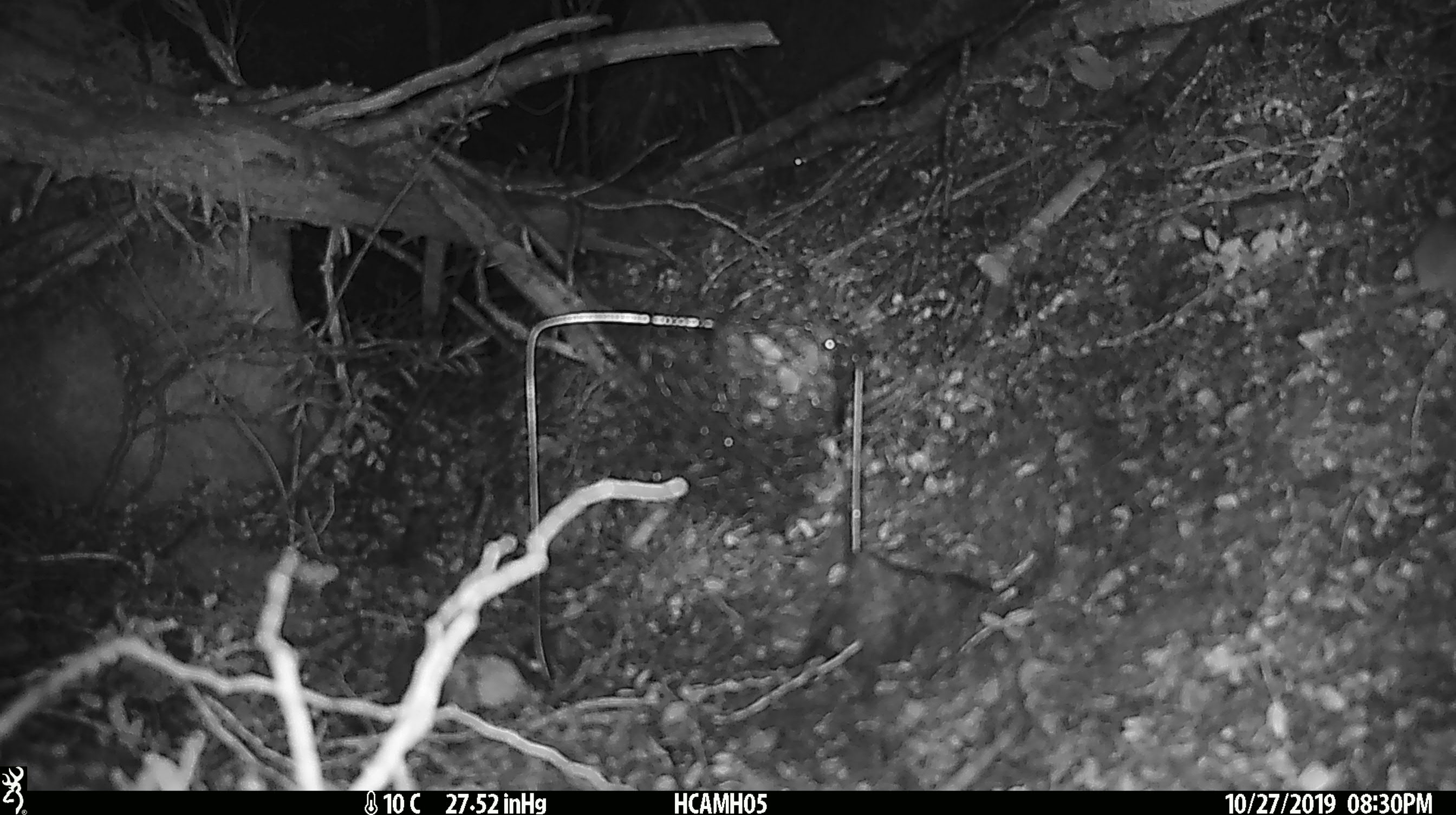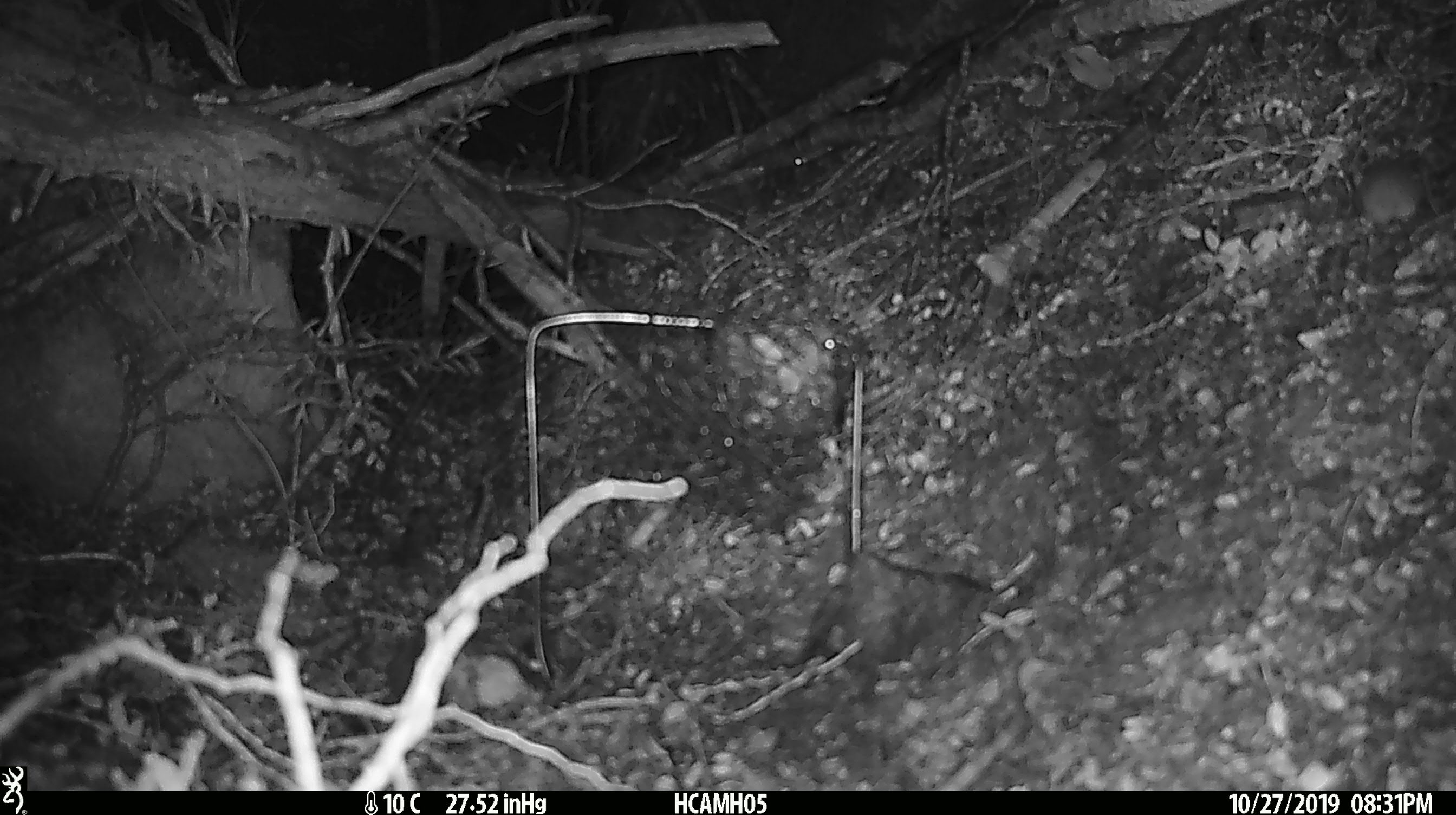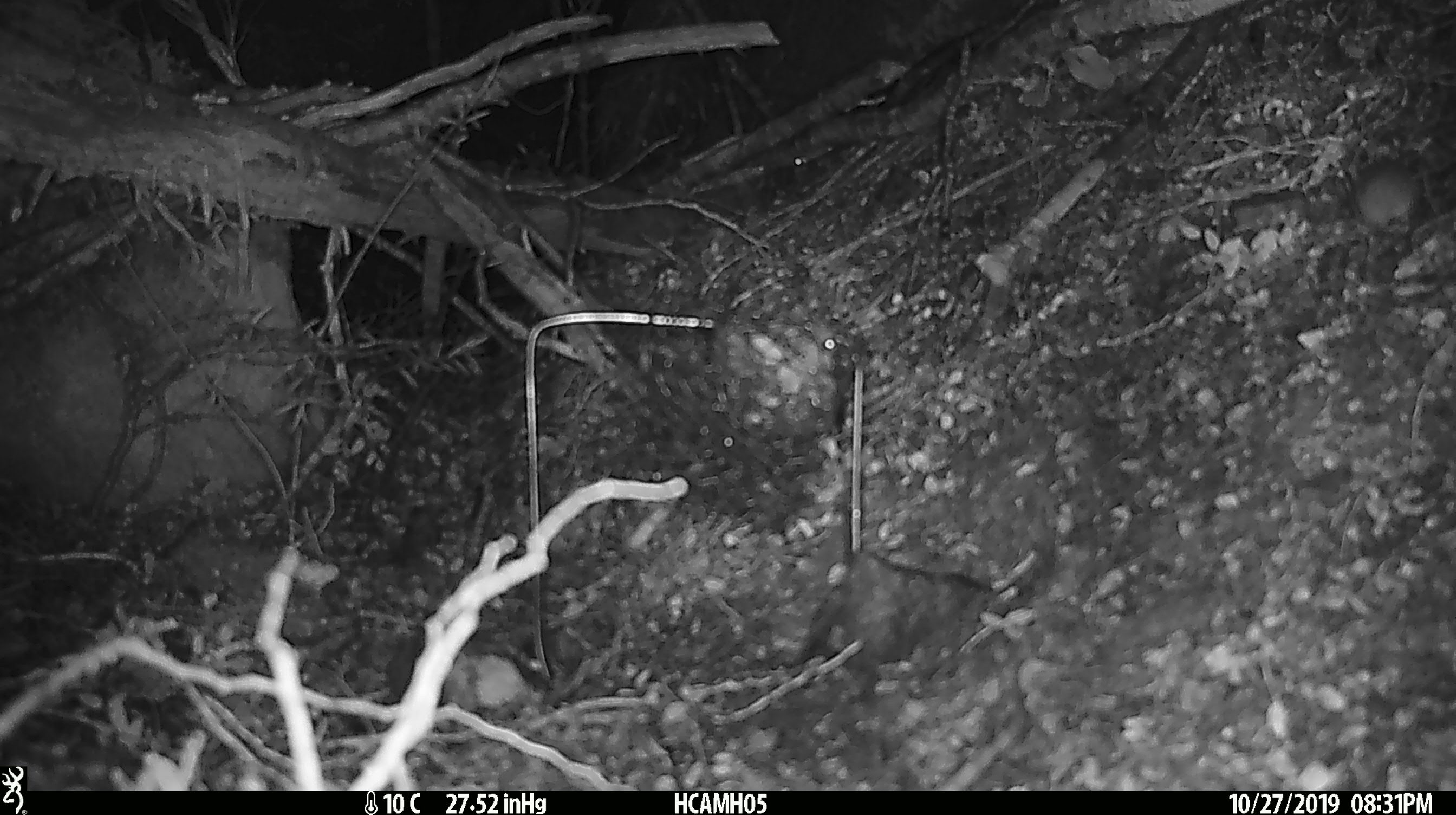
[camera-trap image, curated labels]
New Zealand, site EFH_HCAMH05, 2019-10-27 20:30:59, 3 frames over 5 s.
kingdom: Animalia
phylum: Chordata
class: Mammalia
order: Rodentia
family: Muridae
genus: Mus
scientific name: Mus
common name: mouse